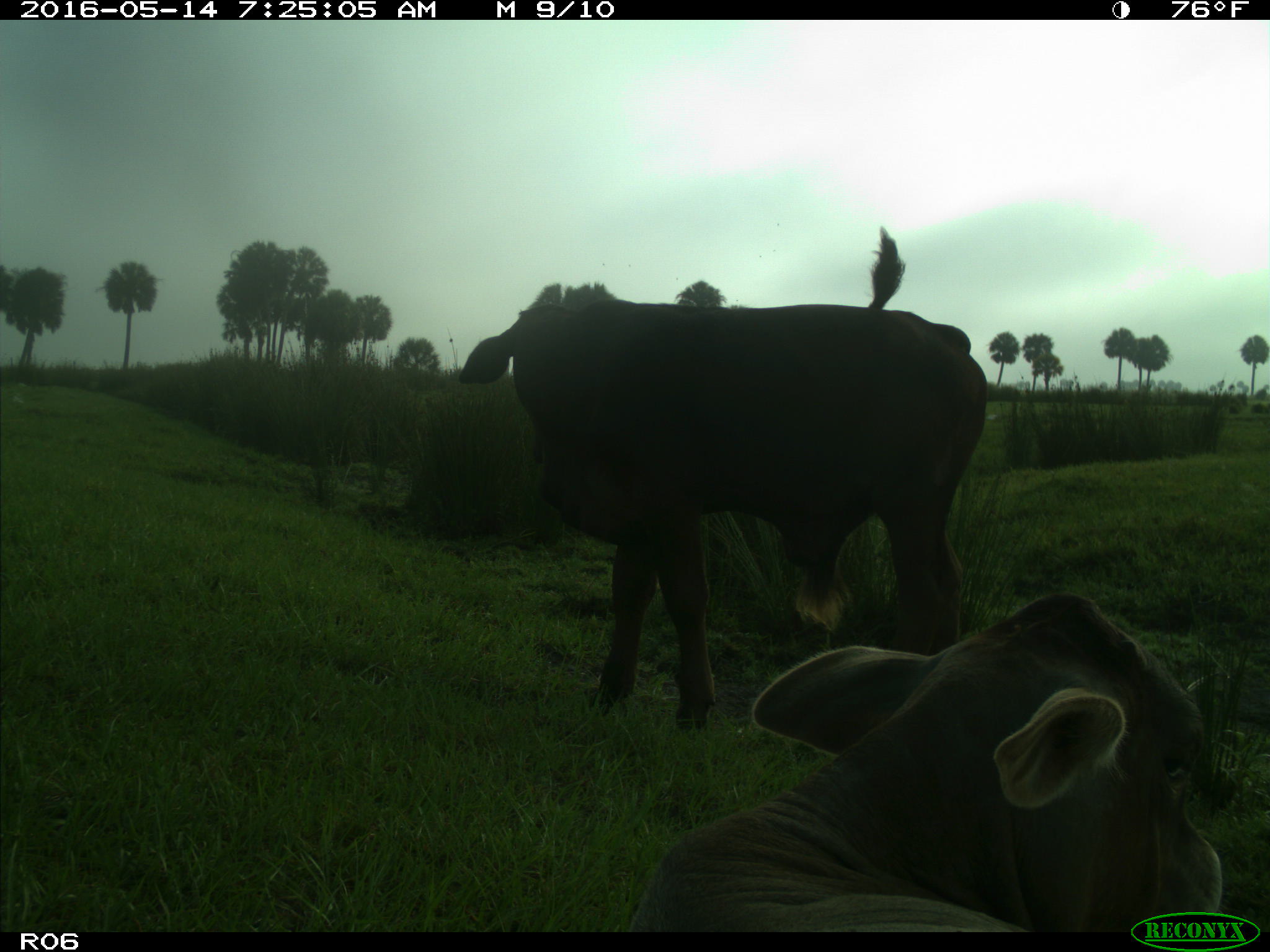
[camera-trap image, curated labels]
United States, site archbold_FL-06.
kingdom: Animalia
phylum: Chordata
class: Mammalia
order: Artiodactyla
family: Bovidae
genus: Bos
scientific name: Bos taurus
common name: domestic cow